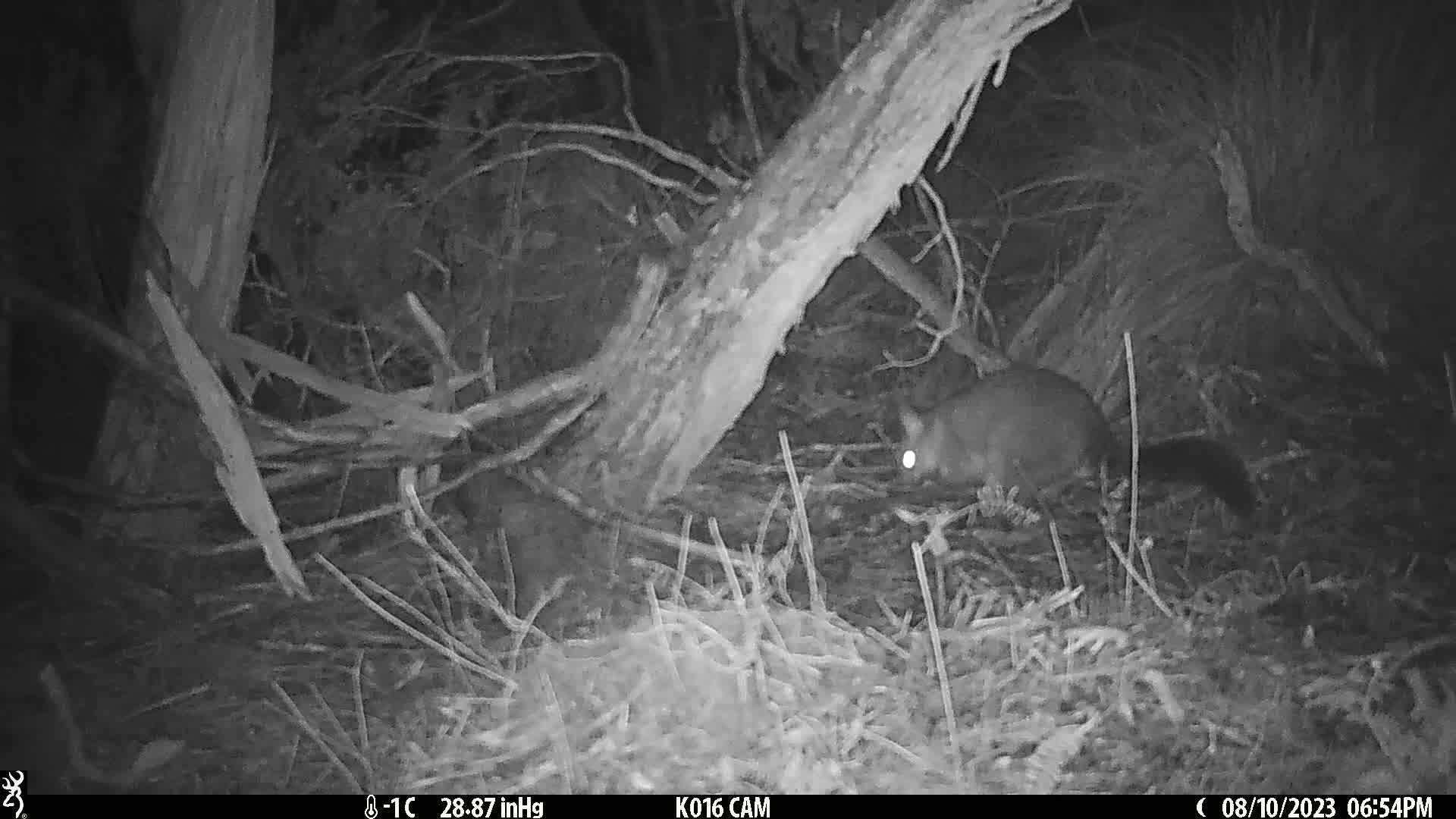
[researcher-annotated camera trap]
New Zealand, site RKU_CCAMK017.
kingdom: Animalia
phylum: Chordata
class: Mammalia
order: Diprotodontia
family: Phalangeridae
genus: Trichosurus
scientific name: Trichosurus vulpecula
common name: common brushtail possum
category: possum